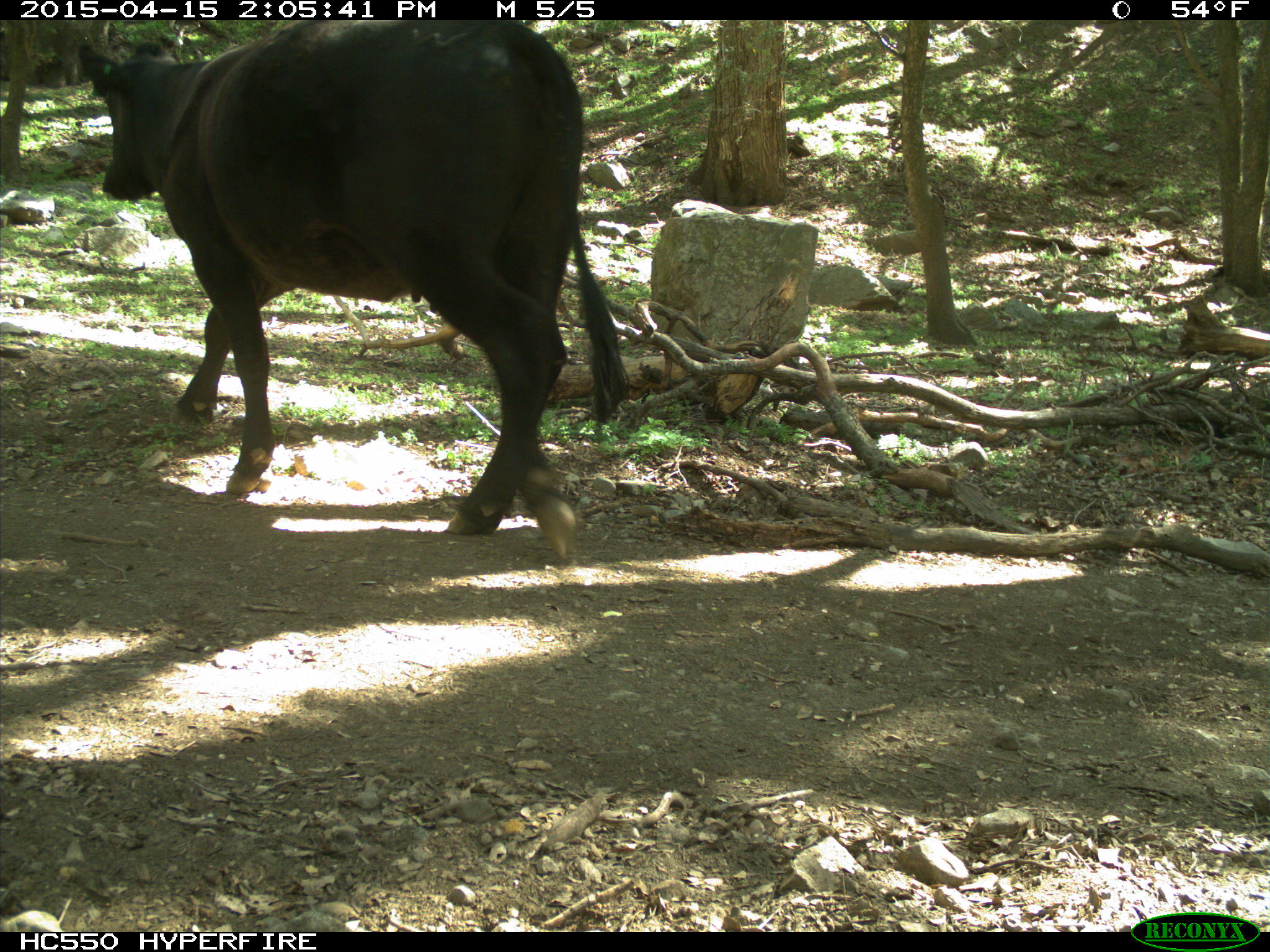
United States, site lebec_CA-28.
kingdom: Animalia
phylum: Chordata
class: Mammalia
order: Artiodactyla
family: Bovidae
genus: Bos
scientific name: Bos taurus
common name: domestic cow